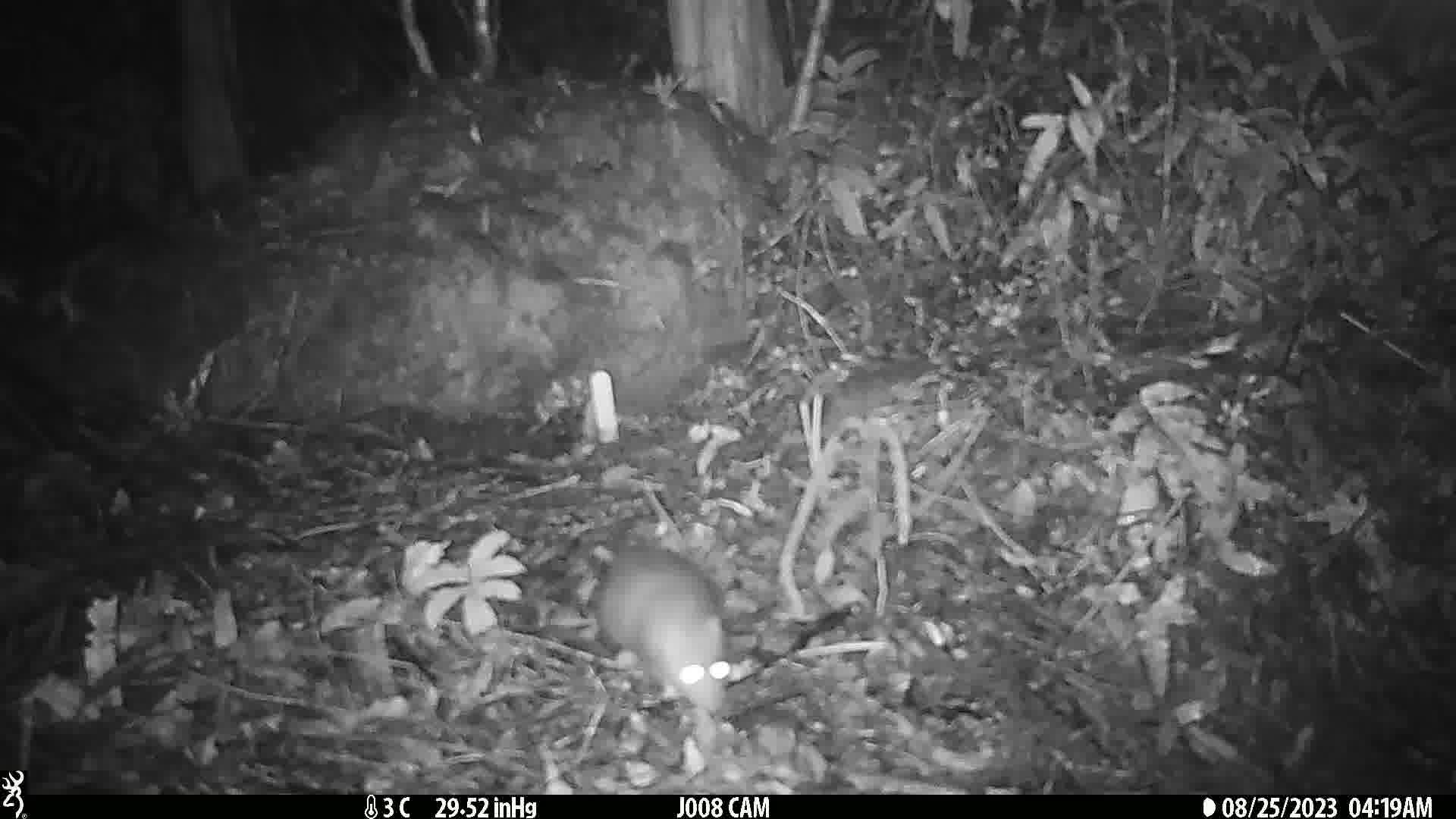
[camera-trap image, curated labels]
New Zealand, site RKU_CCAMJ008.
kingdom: Animalia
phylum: Chordata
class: Mammalia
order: Rodentia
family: Muridae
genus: Rattus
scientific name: Rattus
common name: rat